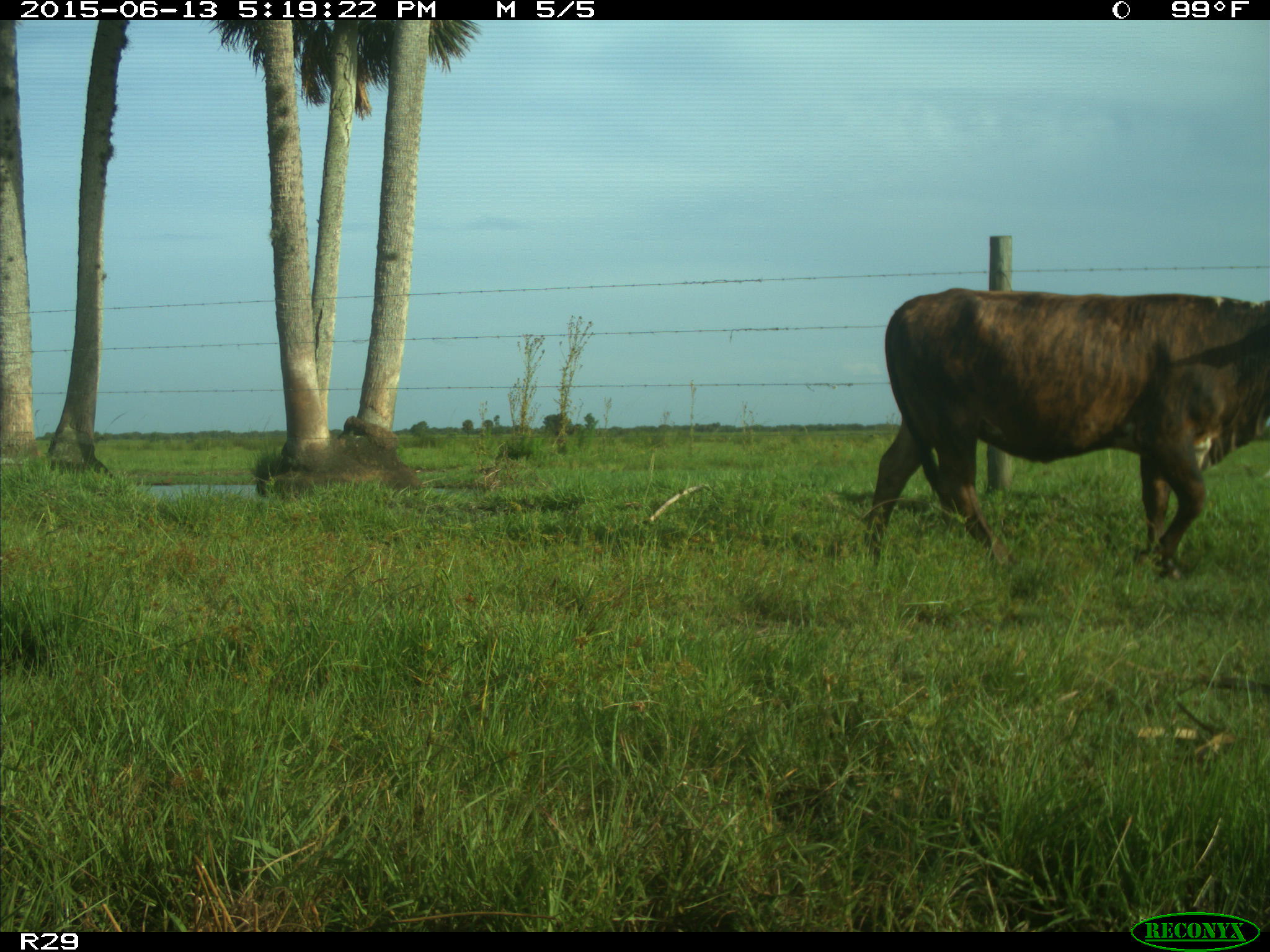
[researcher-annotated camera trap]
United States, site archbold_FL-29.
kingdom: Animalia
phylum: Chordata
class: Mammalia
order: Artiodactyla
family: Bovidae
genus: Bos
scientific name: Bos taurus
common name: domestic cow